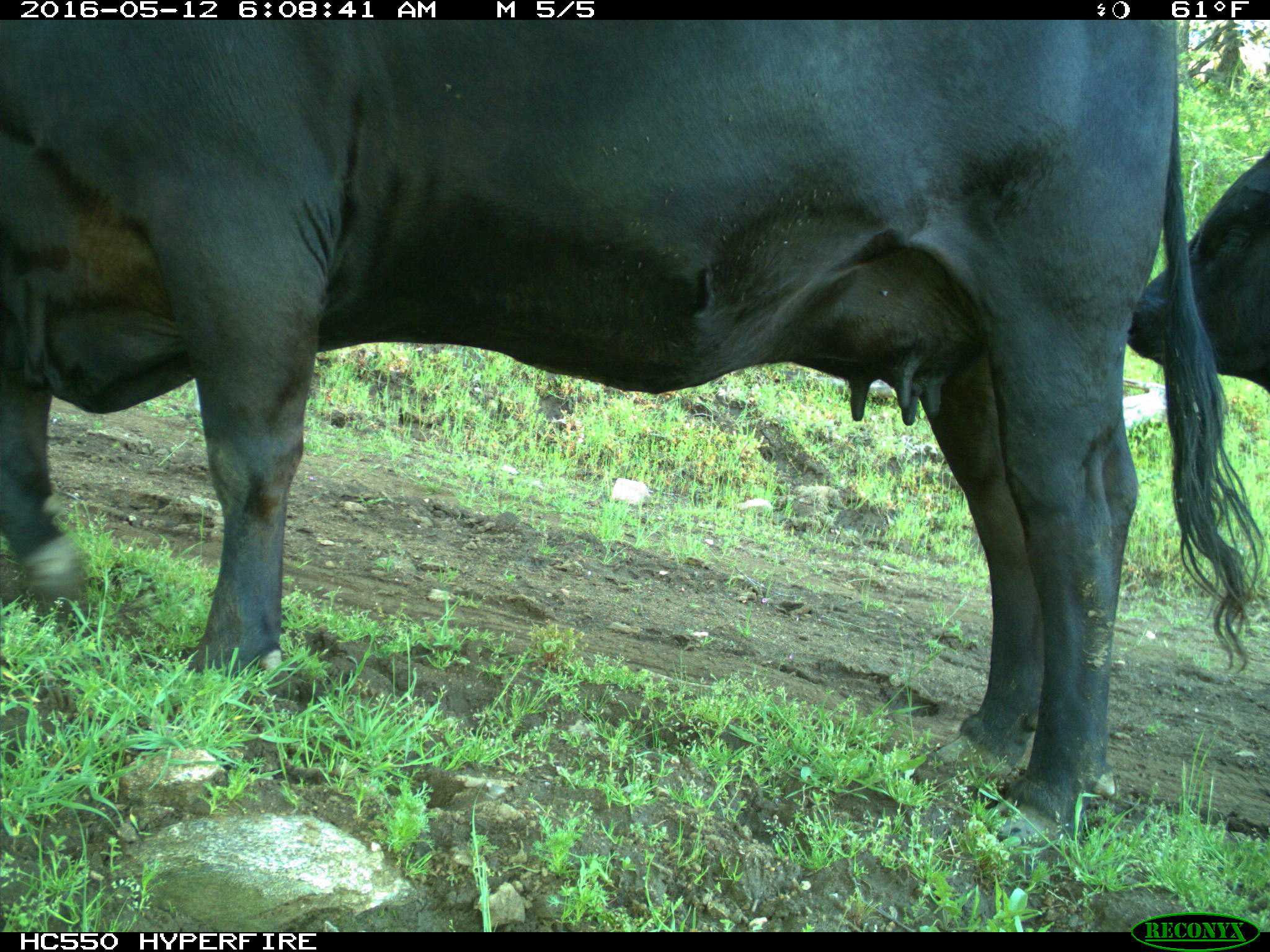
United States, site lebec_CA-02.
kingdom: Animalia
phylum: Chordata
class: Mammalia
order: Artiodactyla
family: Bovidae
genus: Bos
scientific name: Bos taurus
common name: domestic cow